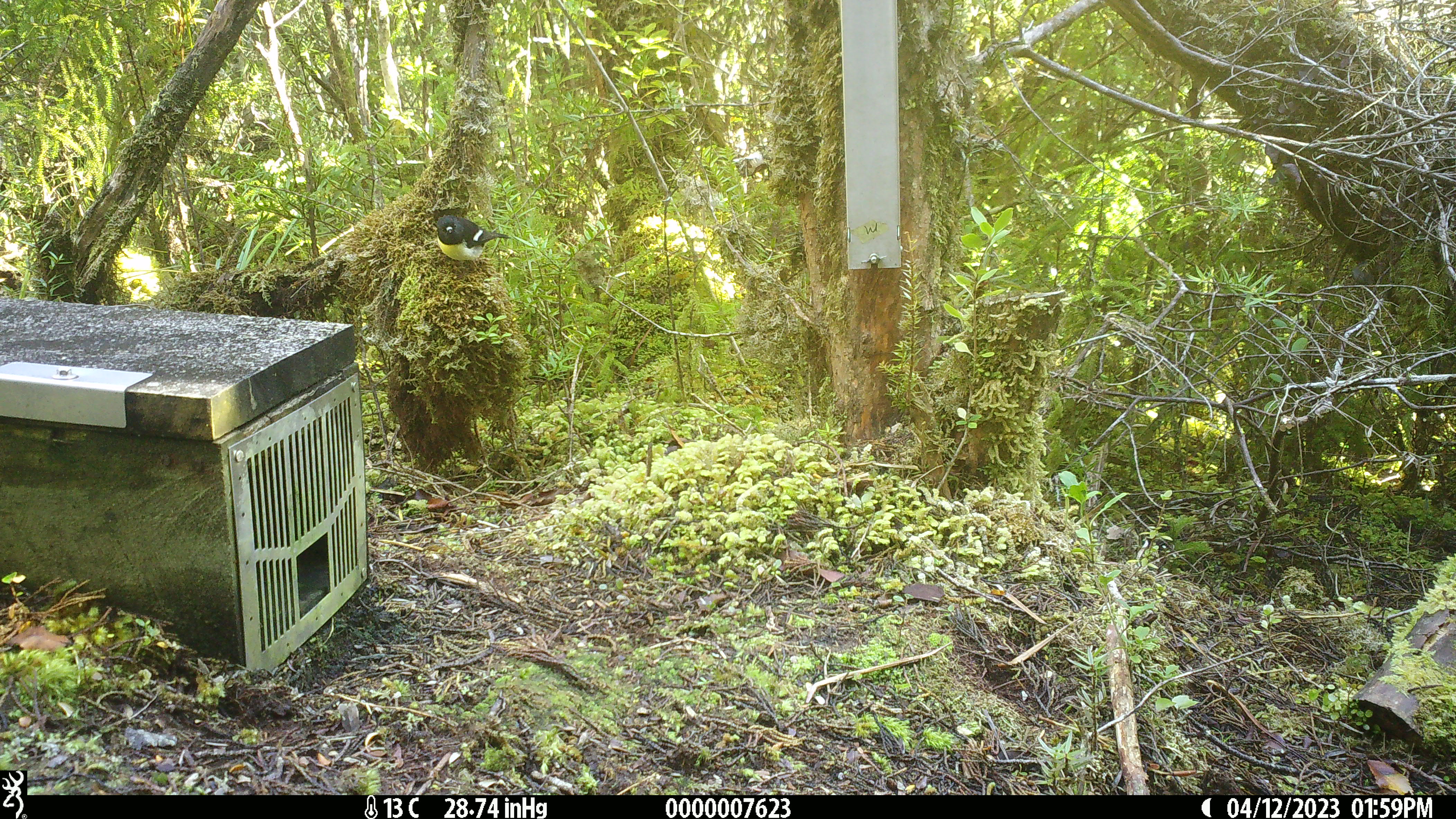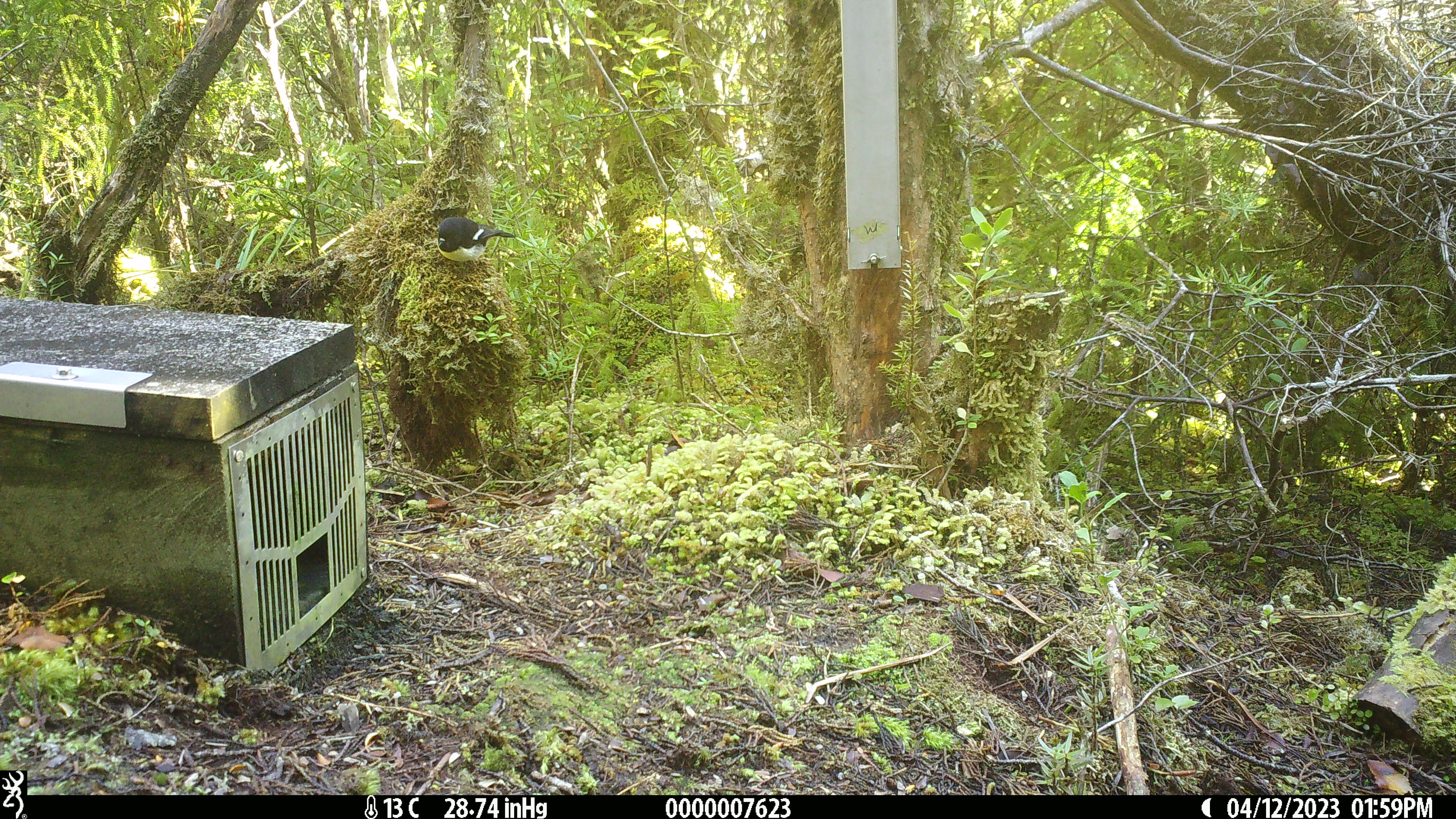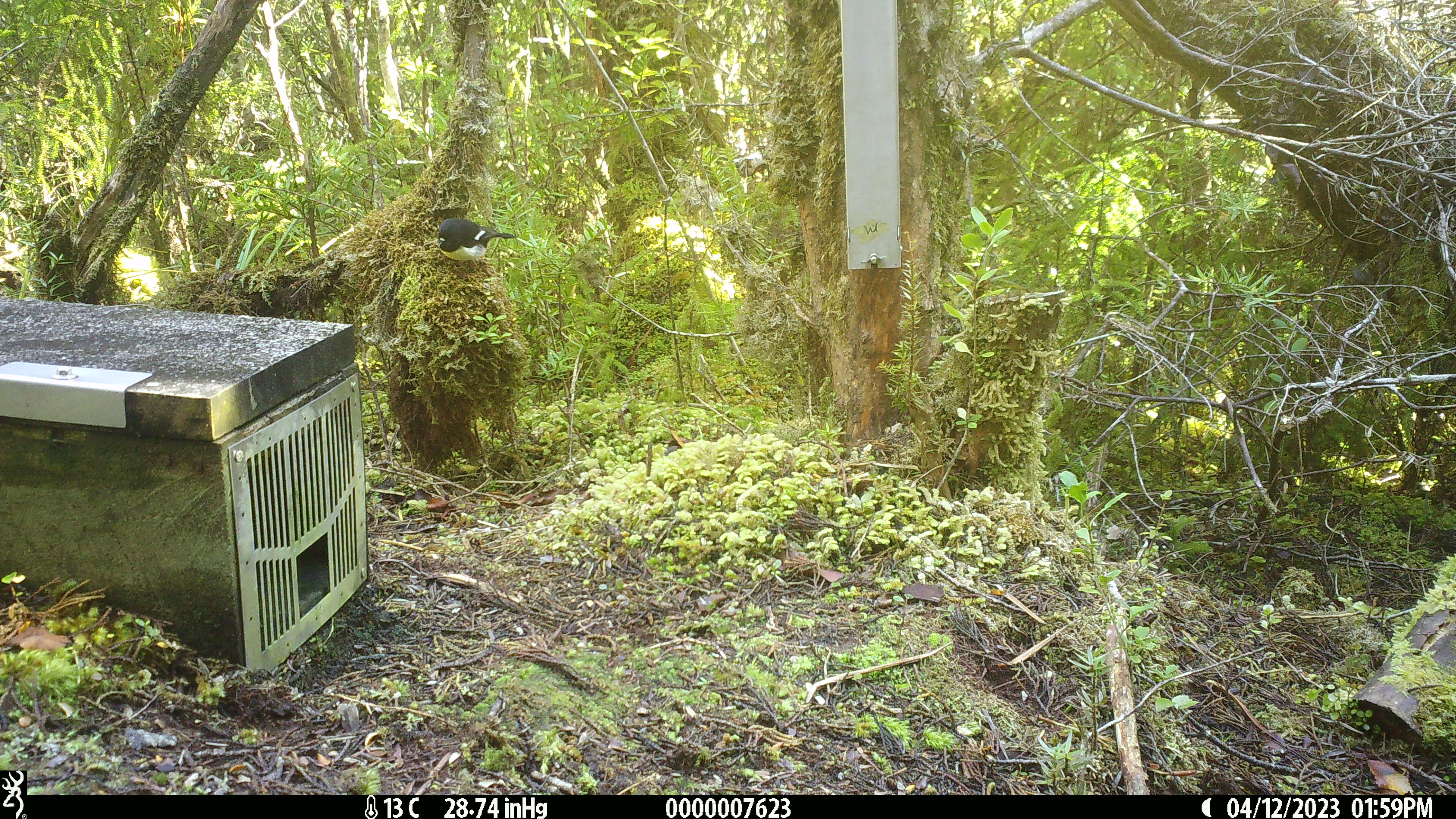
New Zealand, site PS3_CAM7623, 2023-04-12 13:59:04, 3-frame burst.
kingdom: Animalia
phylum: Chordata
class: Aves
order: Passeriformes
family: Petroicidae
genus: Petroica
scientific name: Petroica macrocephala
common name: tomtit